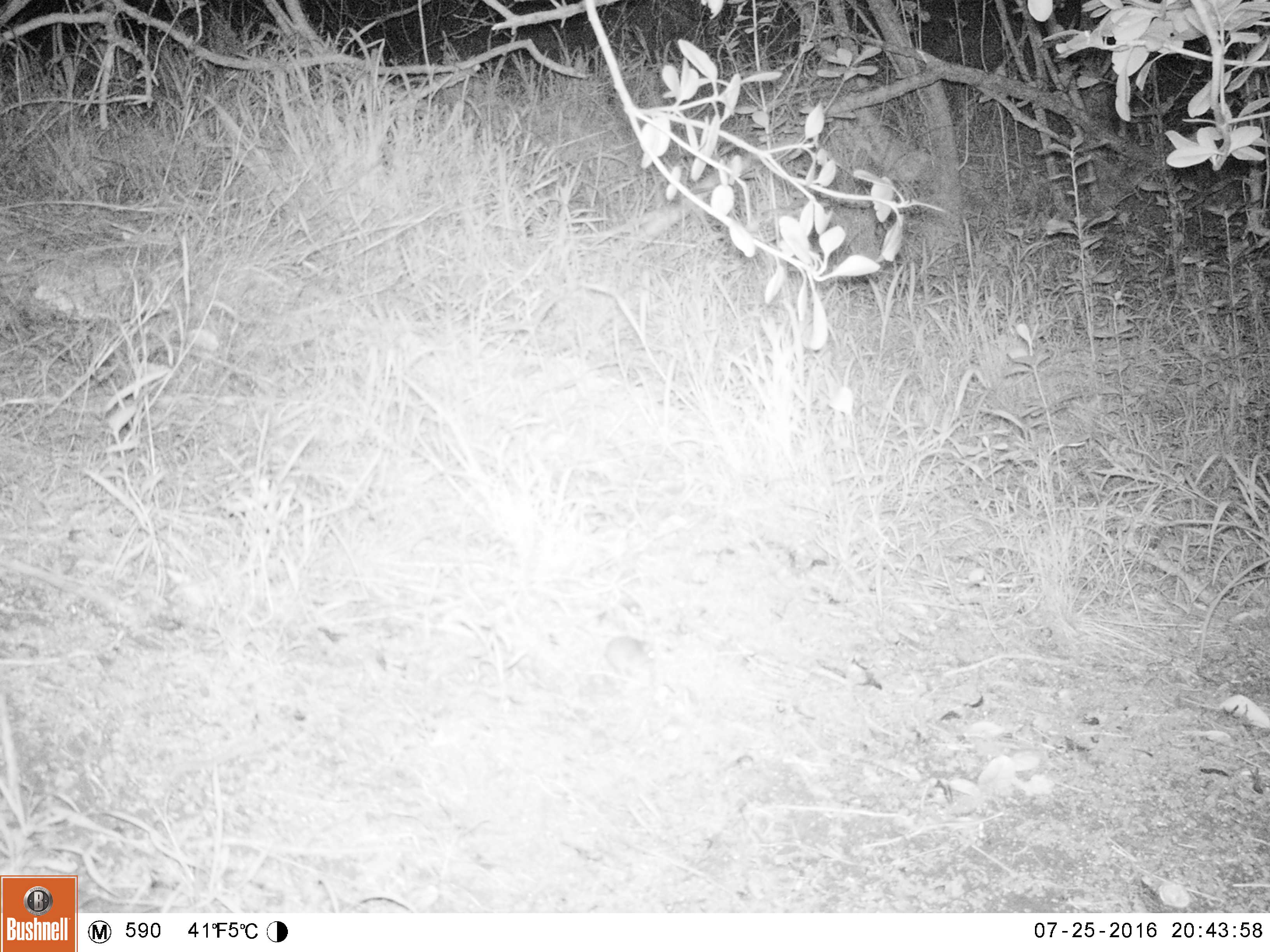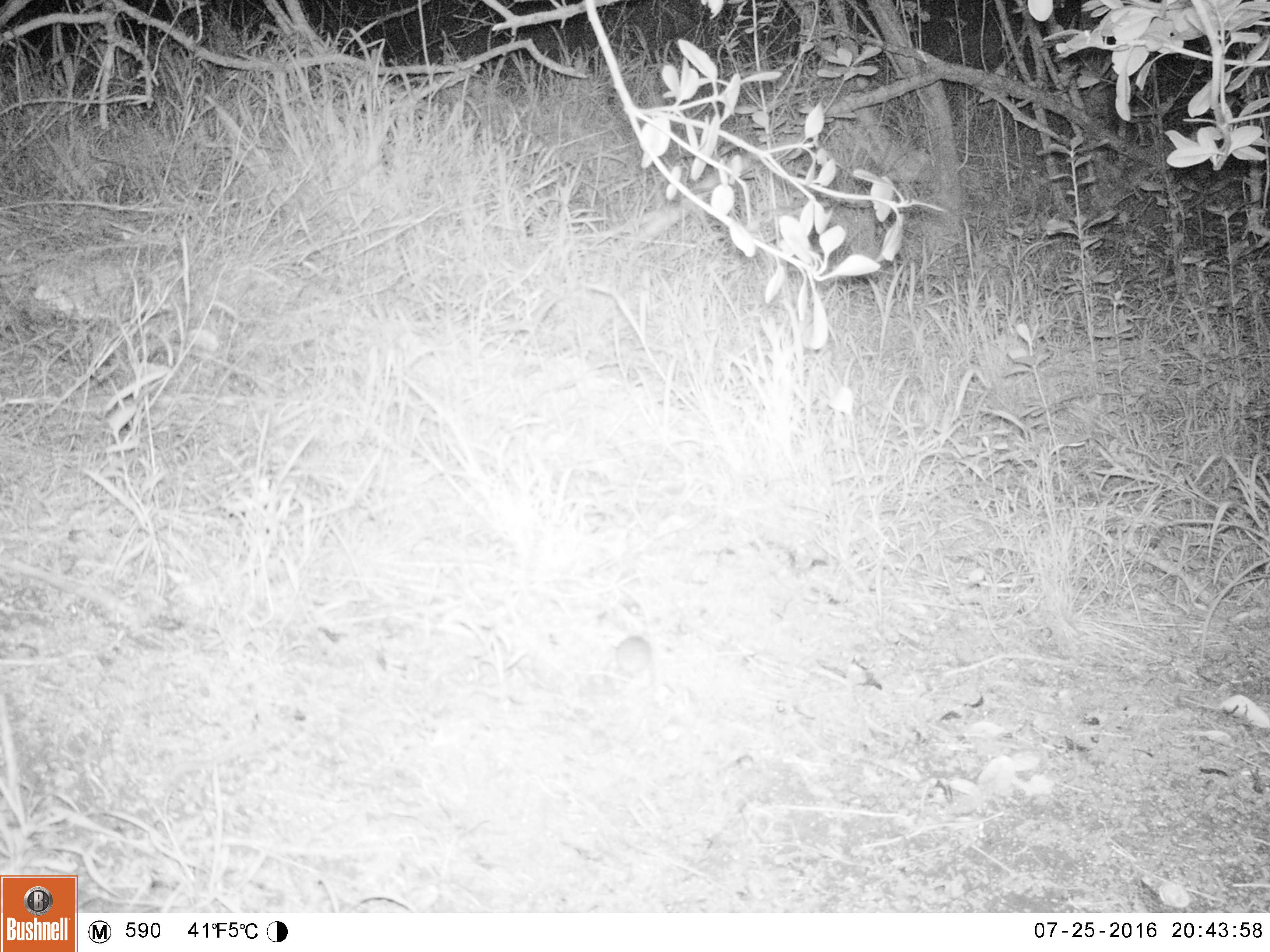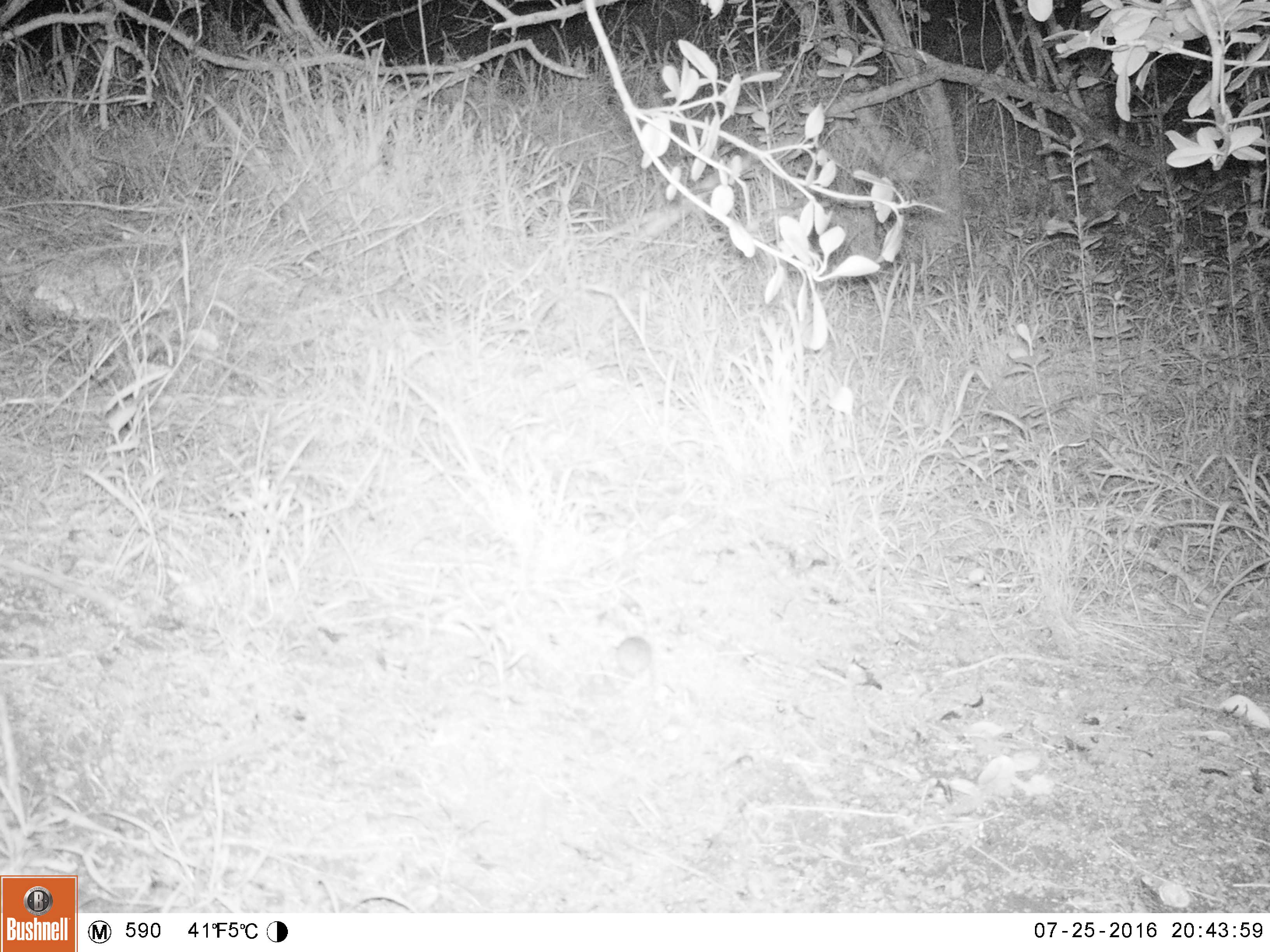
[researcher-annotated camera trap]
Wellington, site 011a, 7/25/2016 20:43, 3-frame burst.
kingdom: Animalia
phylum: Chordata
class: Mammalia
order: Rodentia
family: Muridae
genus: Mus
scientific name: Mus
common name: mouse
Mouse (Mus).